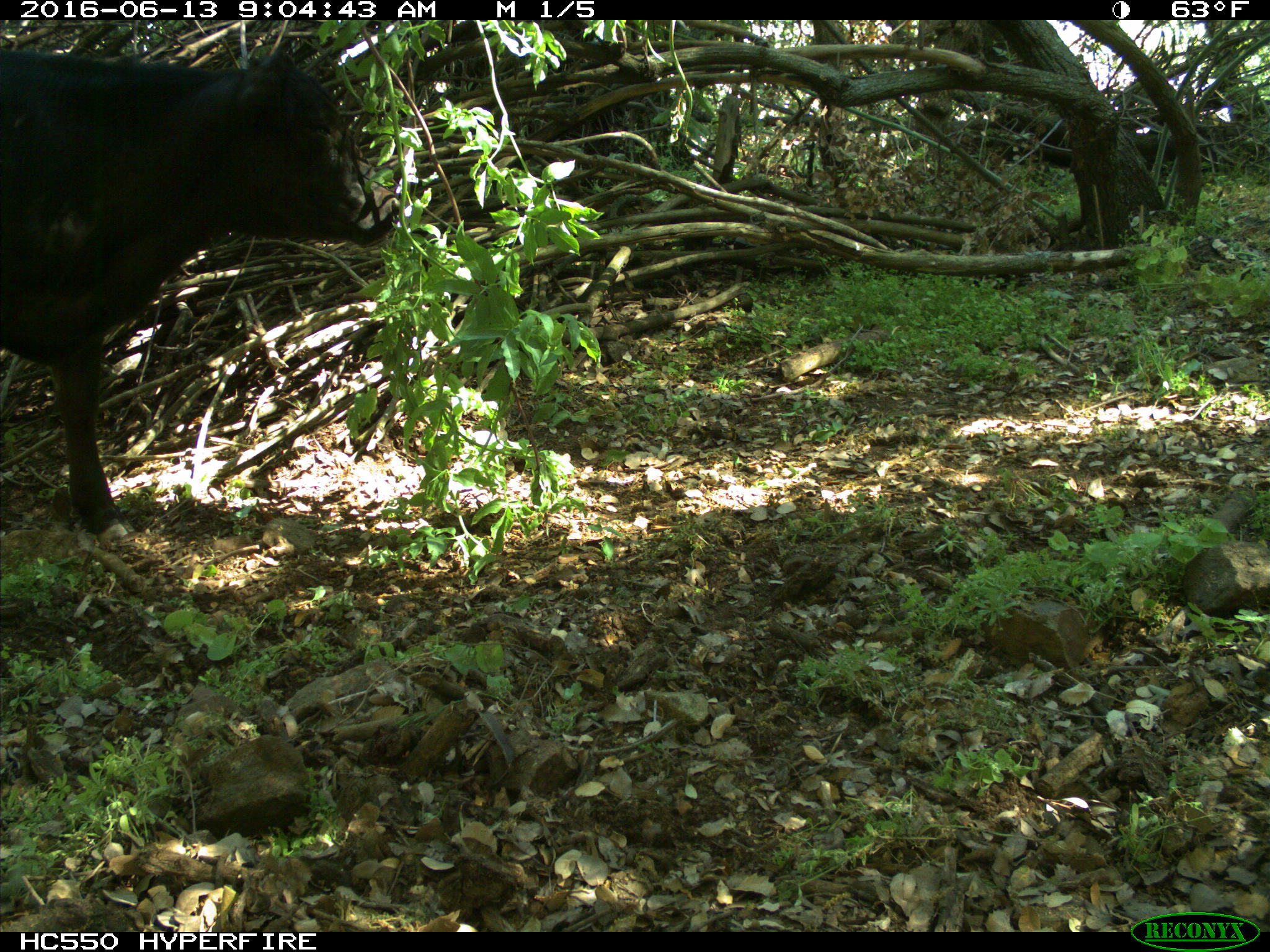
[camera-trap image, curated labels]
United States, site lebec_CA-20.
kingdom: Animalia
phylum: Chordata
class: Mammalia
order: Artiodactyla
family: Bovidae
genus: Bos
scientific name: Bos taurus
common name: domestic cow